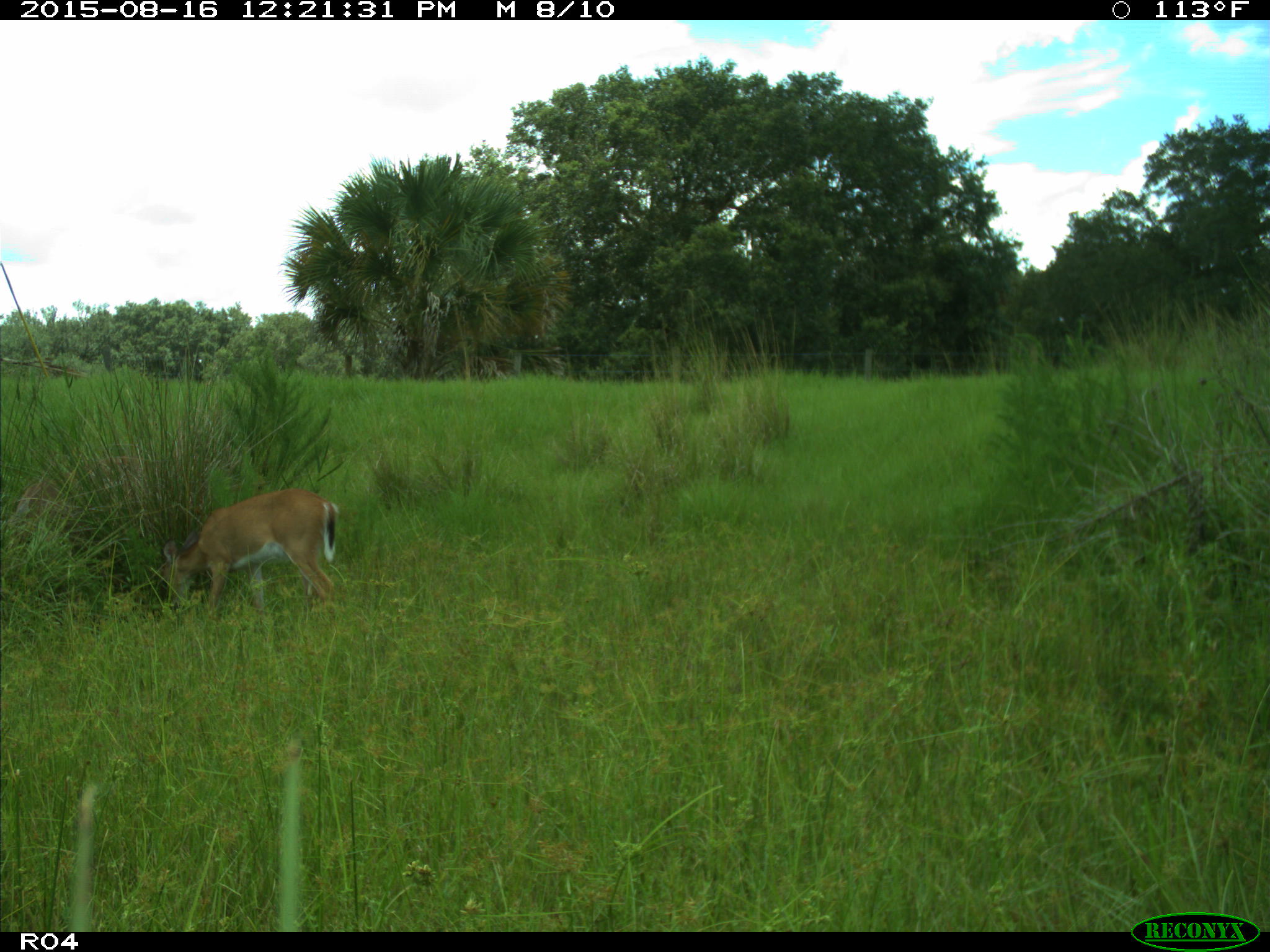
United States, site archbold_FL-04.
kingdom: Animalia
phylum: Chordata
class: Mammalia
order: Artiodactyla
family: Cervidae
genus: Odocoileus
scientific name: Odocoileus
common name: deer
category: unidentified deer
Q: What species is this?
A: Unidentified deer (deer) (Odocoileus).